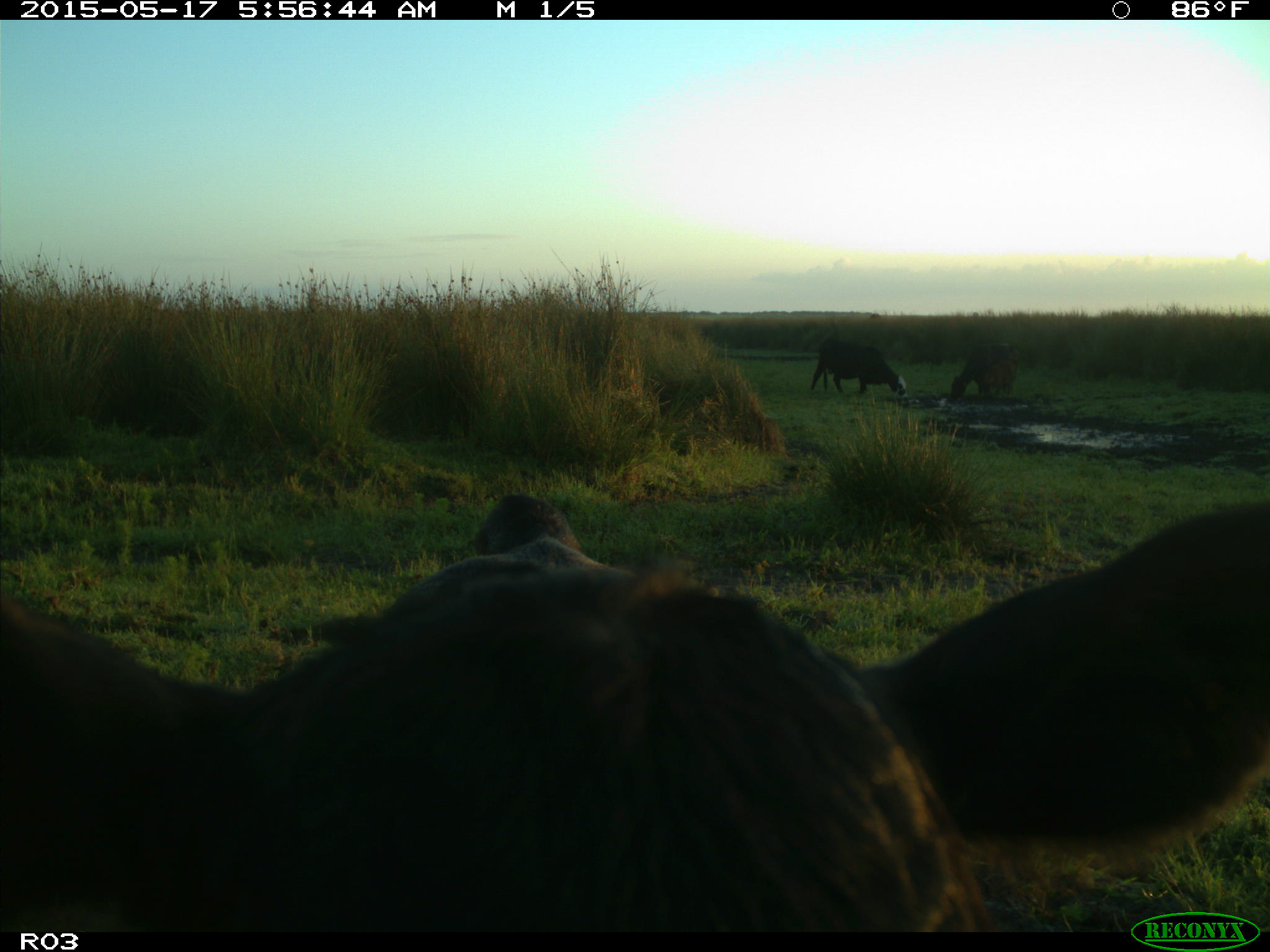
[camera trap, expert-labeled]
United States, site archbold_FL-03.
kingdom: Animalia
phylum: Chordata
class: Mammalia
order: Artiodactyla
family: Bovidae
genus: Bos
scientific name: Bos taurus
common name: domestic cow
Bos taurus (domestic cow).